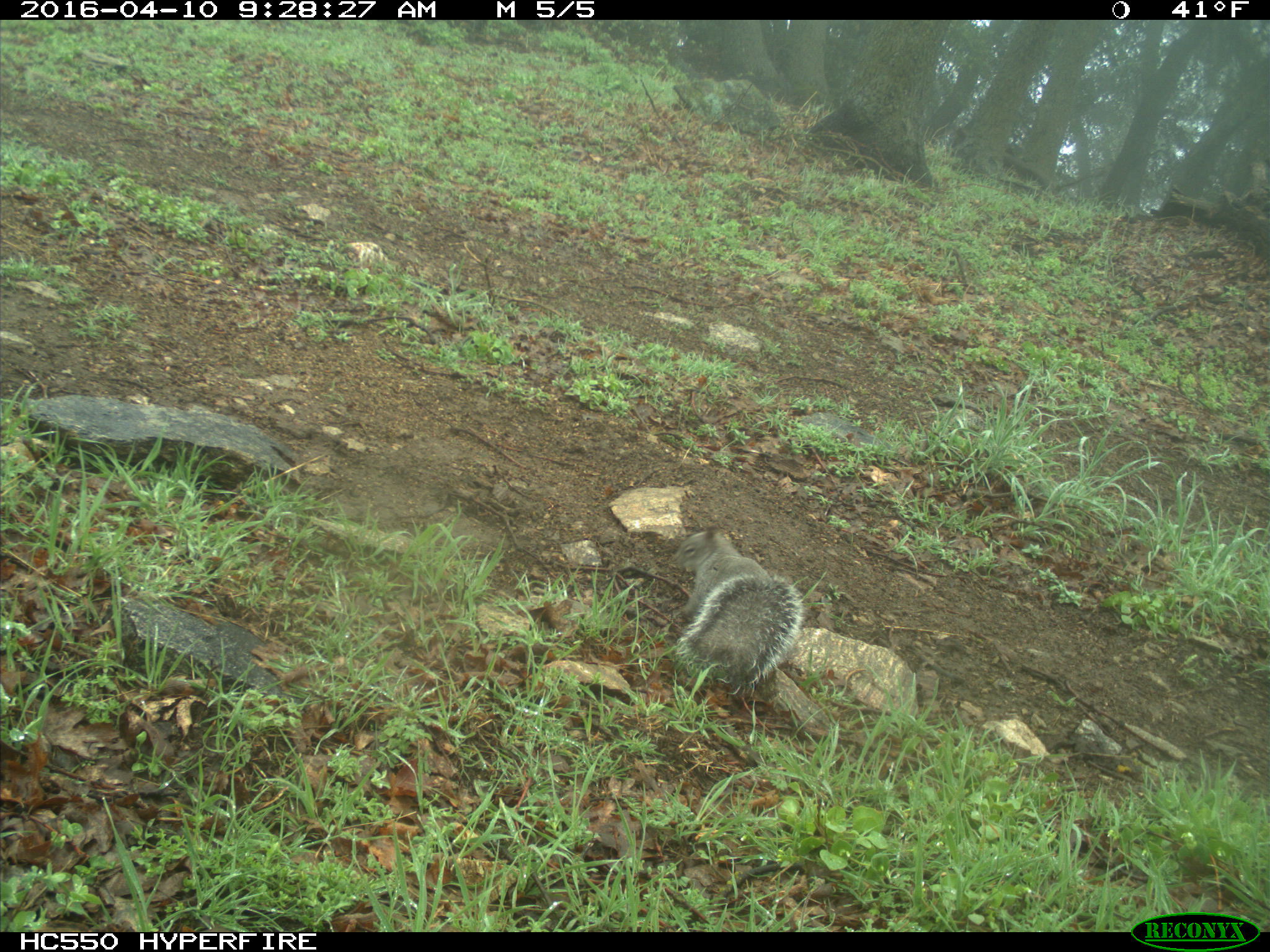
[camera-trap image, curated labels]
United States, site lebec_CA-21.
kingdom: Animalia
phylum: Chordata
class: Mammalia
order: Rodentia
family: Sciuridae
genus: Sciurus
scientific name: Sciurus carolinensis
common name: eastern gray squirrel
Sciurus carolinensis (eastern gray squirrel).